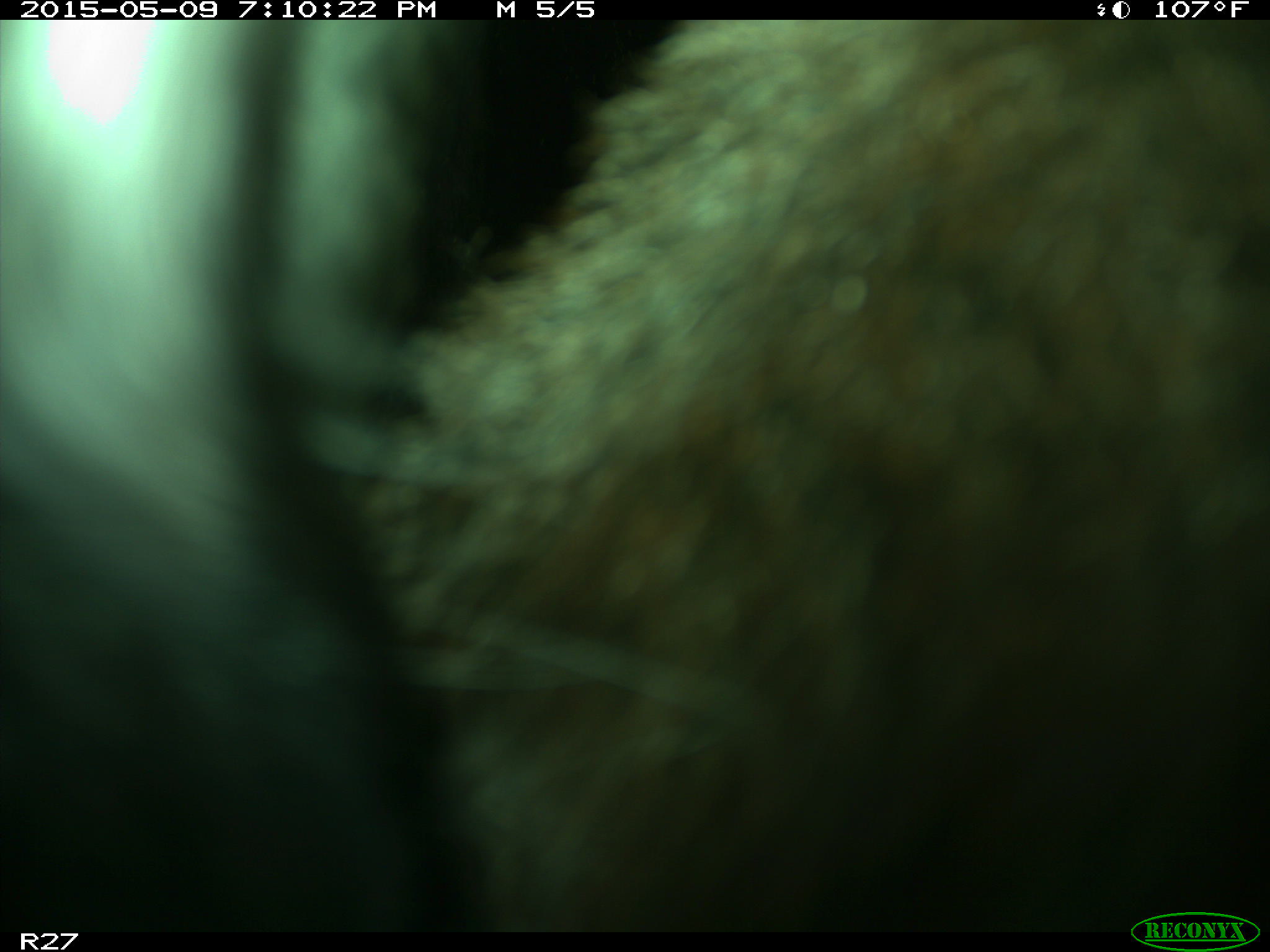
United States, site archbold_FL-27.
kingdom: Animalia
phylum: Chordata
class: Mammalia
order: Artiodactyla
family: Bovidae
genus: Bos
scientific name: Bos taurus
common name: domestic cow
Bos taurus (domestic cow).